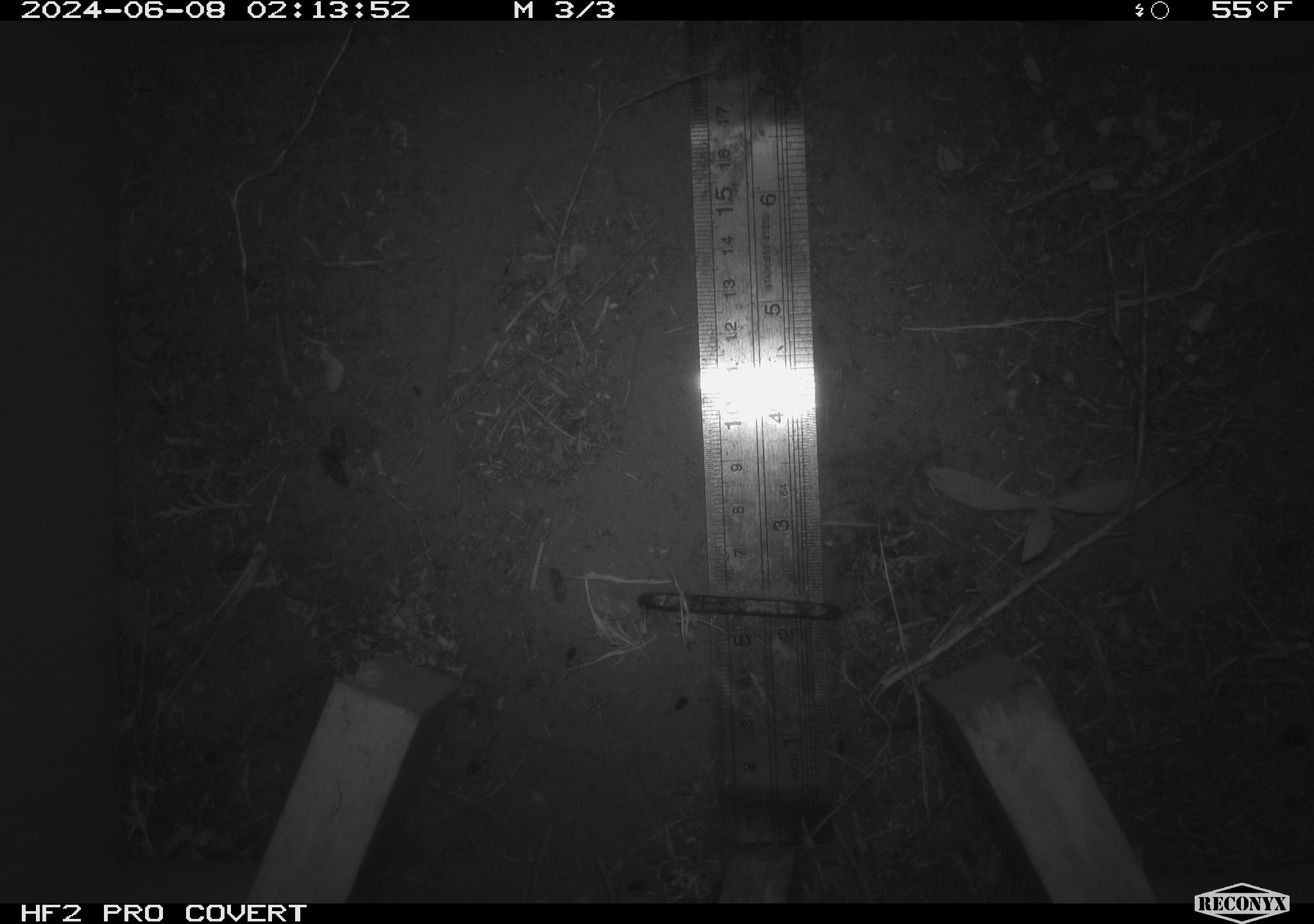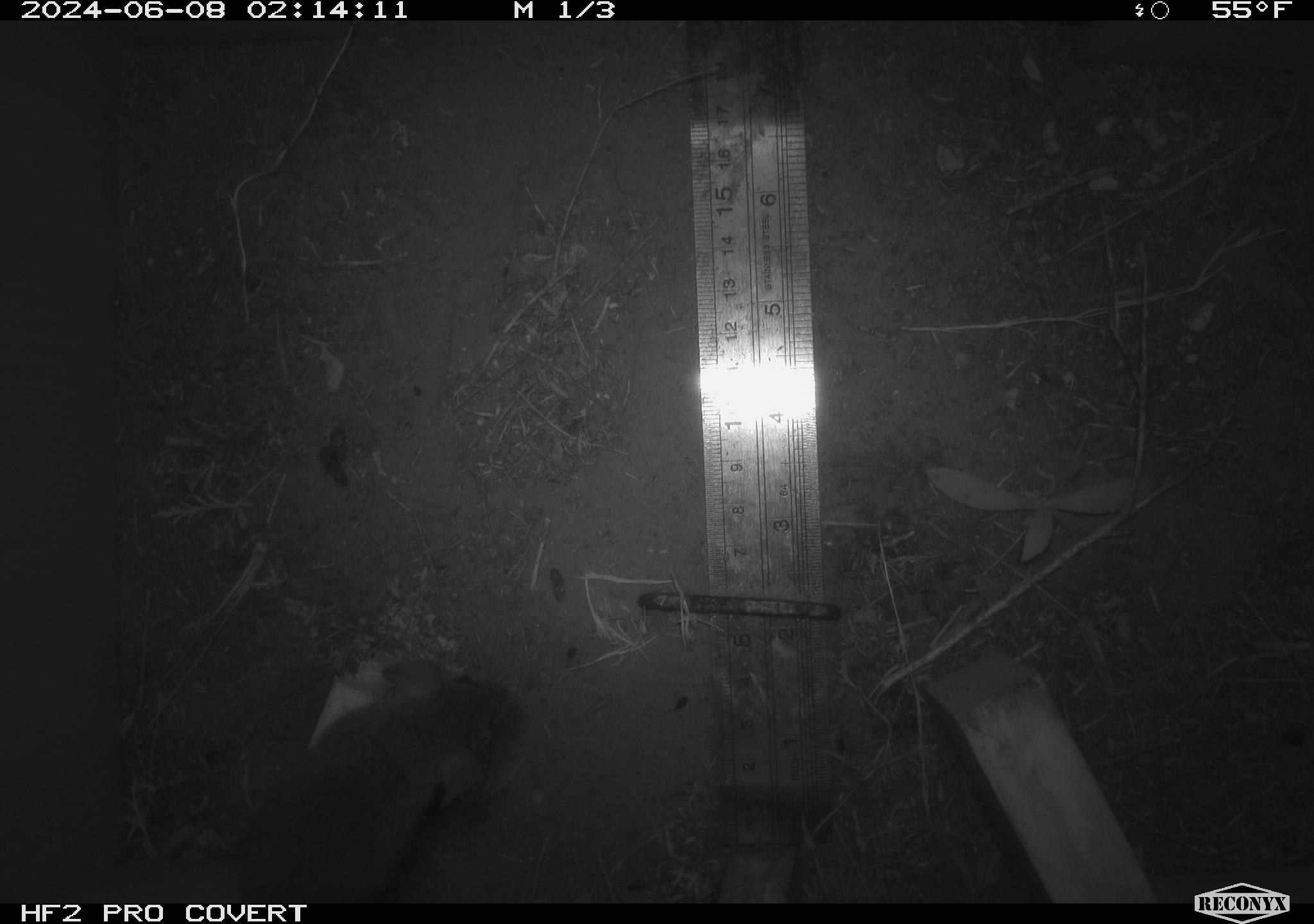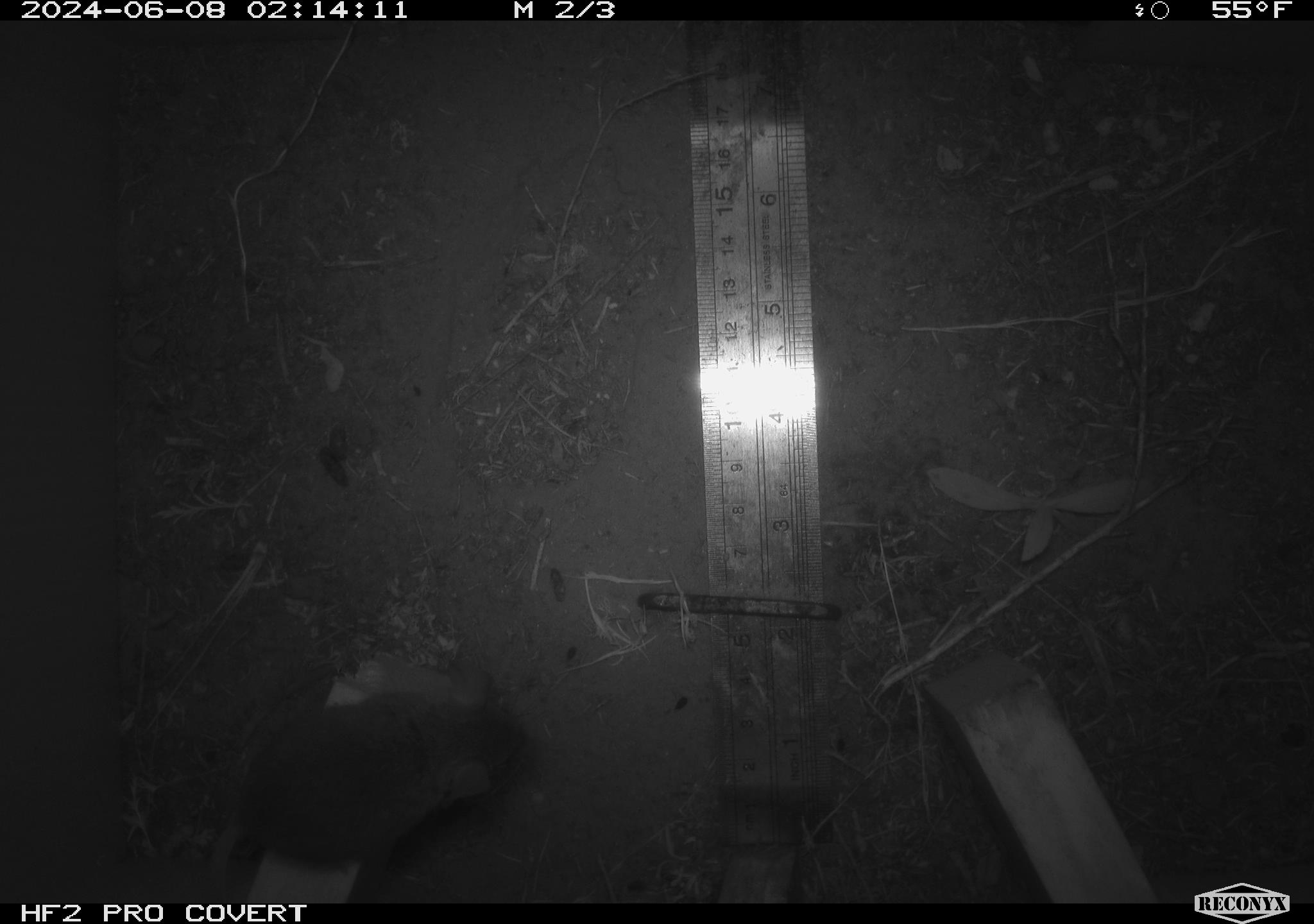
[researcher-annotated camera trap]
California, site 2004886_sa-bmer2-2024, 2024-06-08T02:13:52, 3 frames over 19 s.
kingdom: Animalia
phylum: Chordata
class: Mammalia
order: Rodentia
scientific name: Rodentia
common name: mouse species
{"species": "mouse species (Rodentia)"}